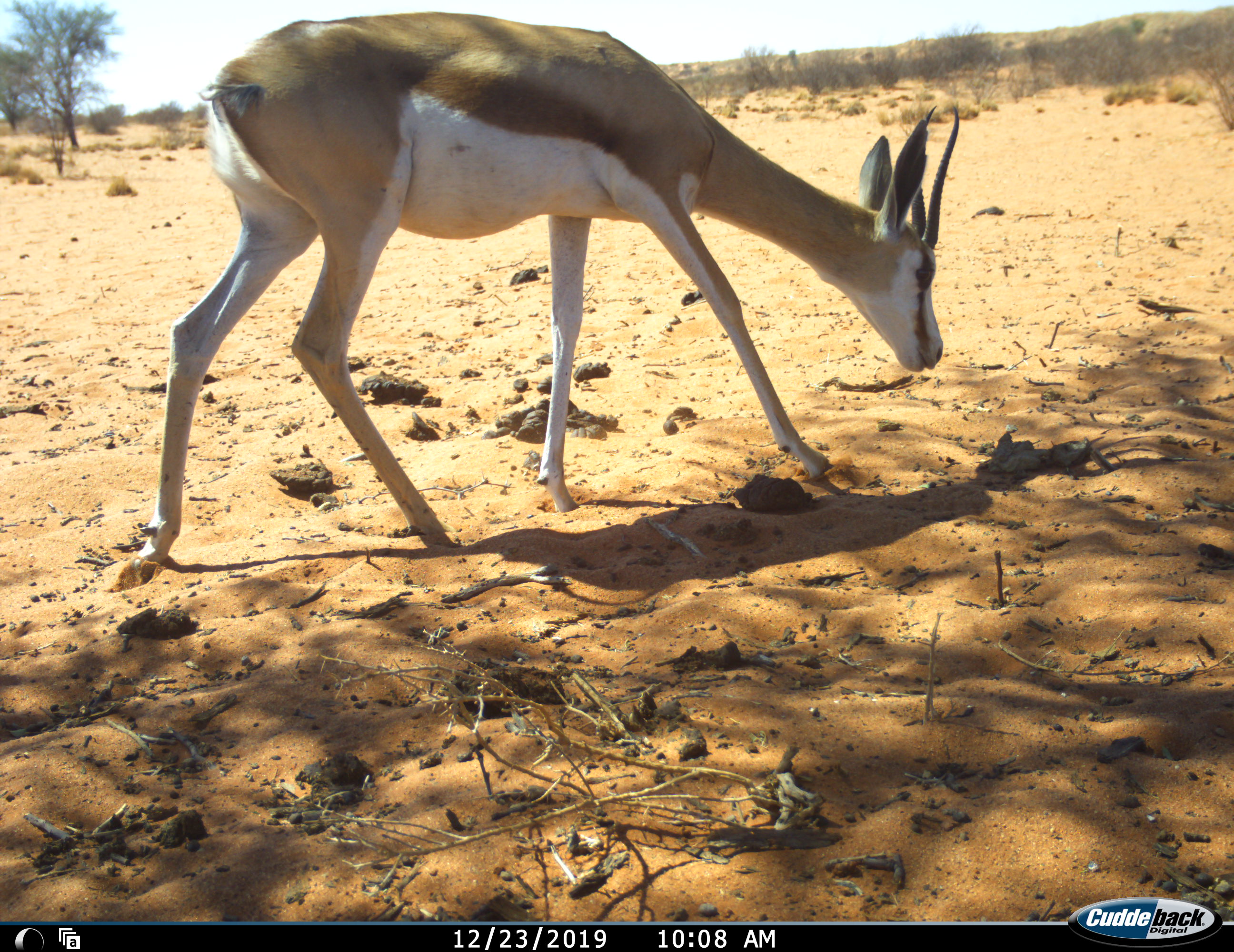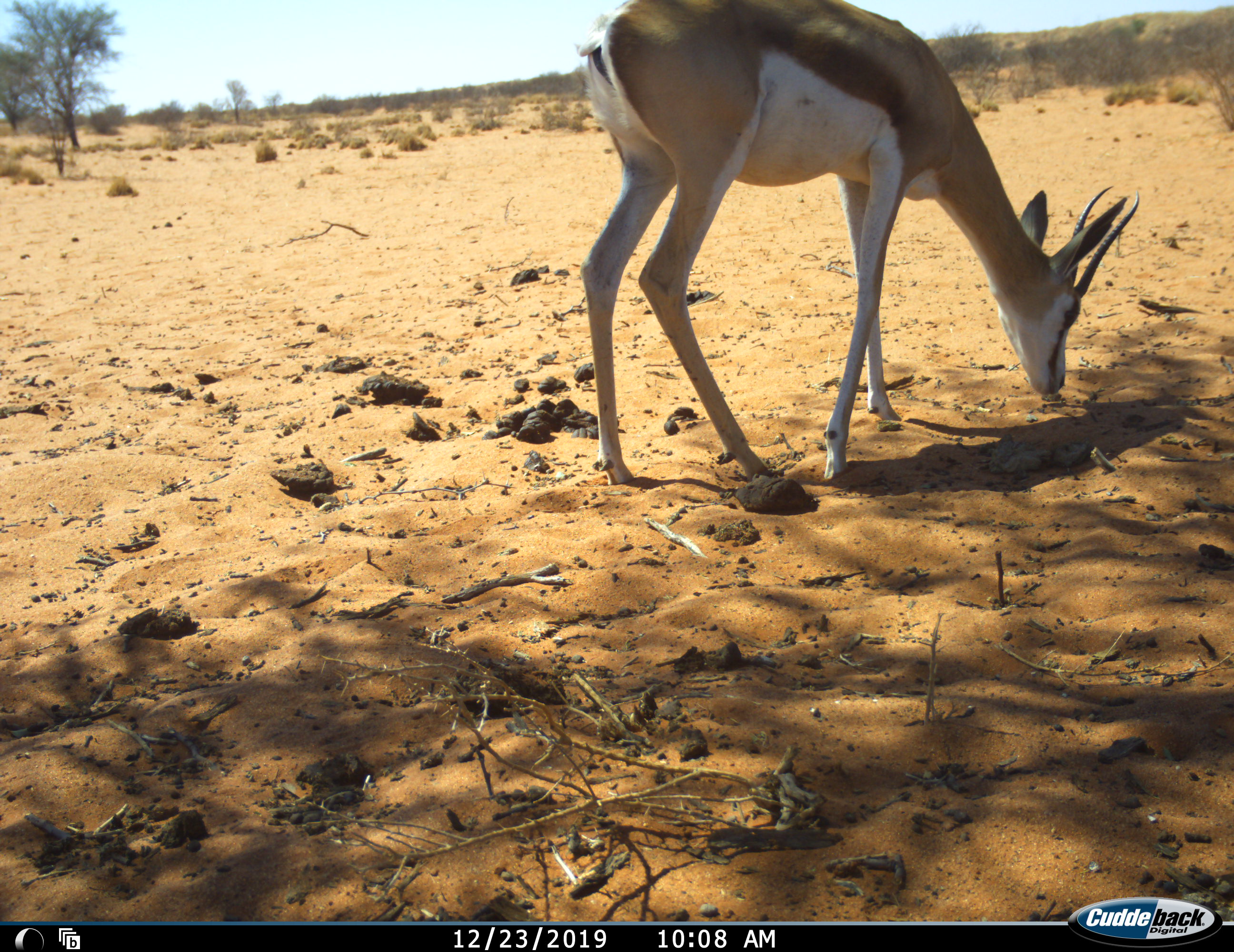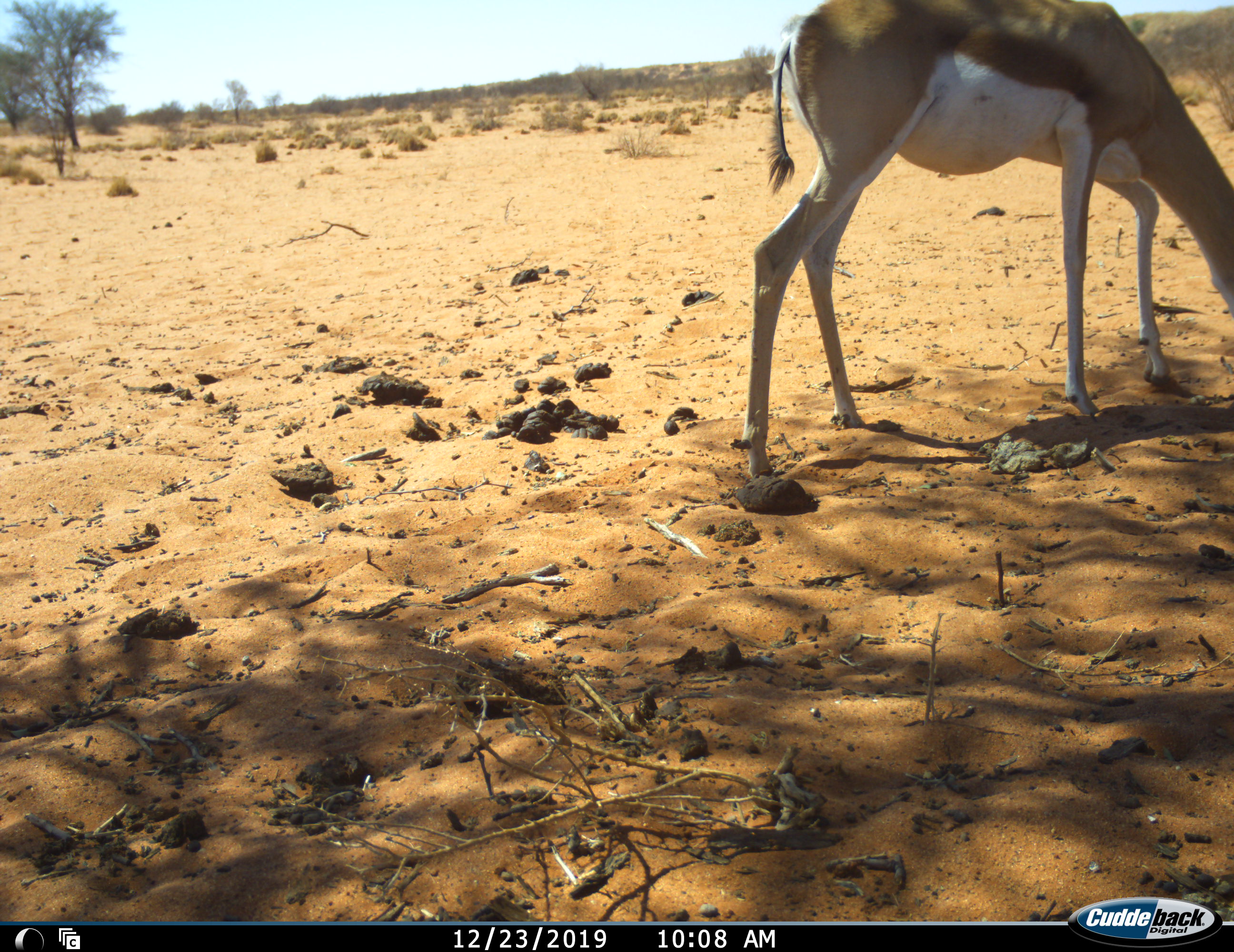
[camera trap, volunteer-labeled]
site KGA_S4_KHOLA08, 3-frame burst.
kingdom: Animalia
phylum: Chordata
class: Mammalia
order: Artiodactyla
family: Bovidae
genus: Antidorcas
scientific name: Antidorcas marsupialis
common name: springbok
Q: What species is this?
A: Springbok (Antidorcas marsupialis).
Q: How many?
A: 1.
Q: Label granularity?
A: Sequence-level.